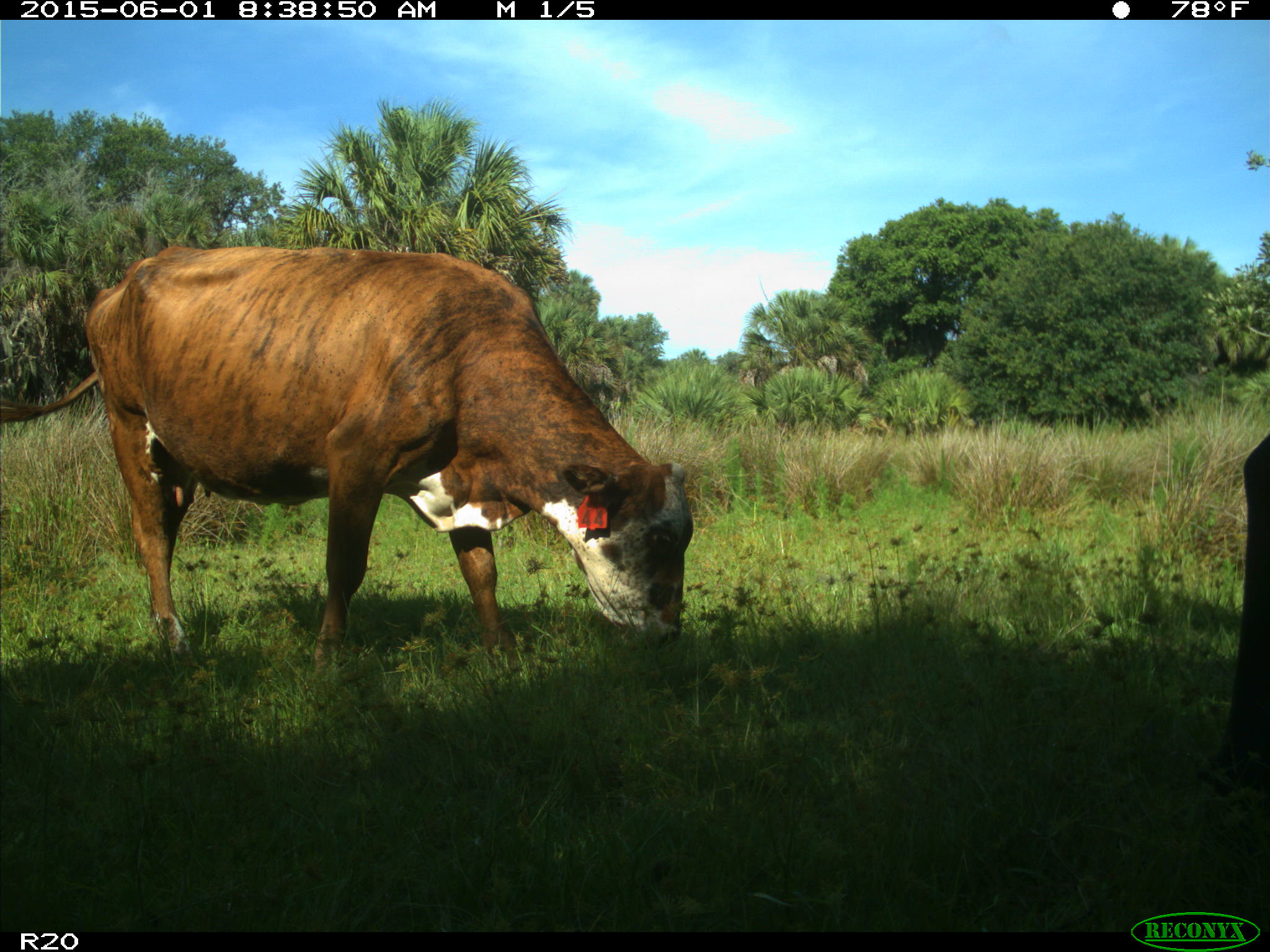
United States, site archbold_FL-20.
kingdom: Animalia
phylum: Chordata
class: Mammalia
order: Artiodactyla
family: Bovidae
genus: Bos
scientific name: Bos taurus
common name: domestic cow